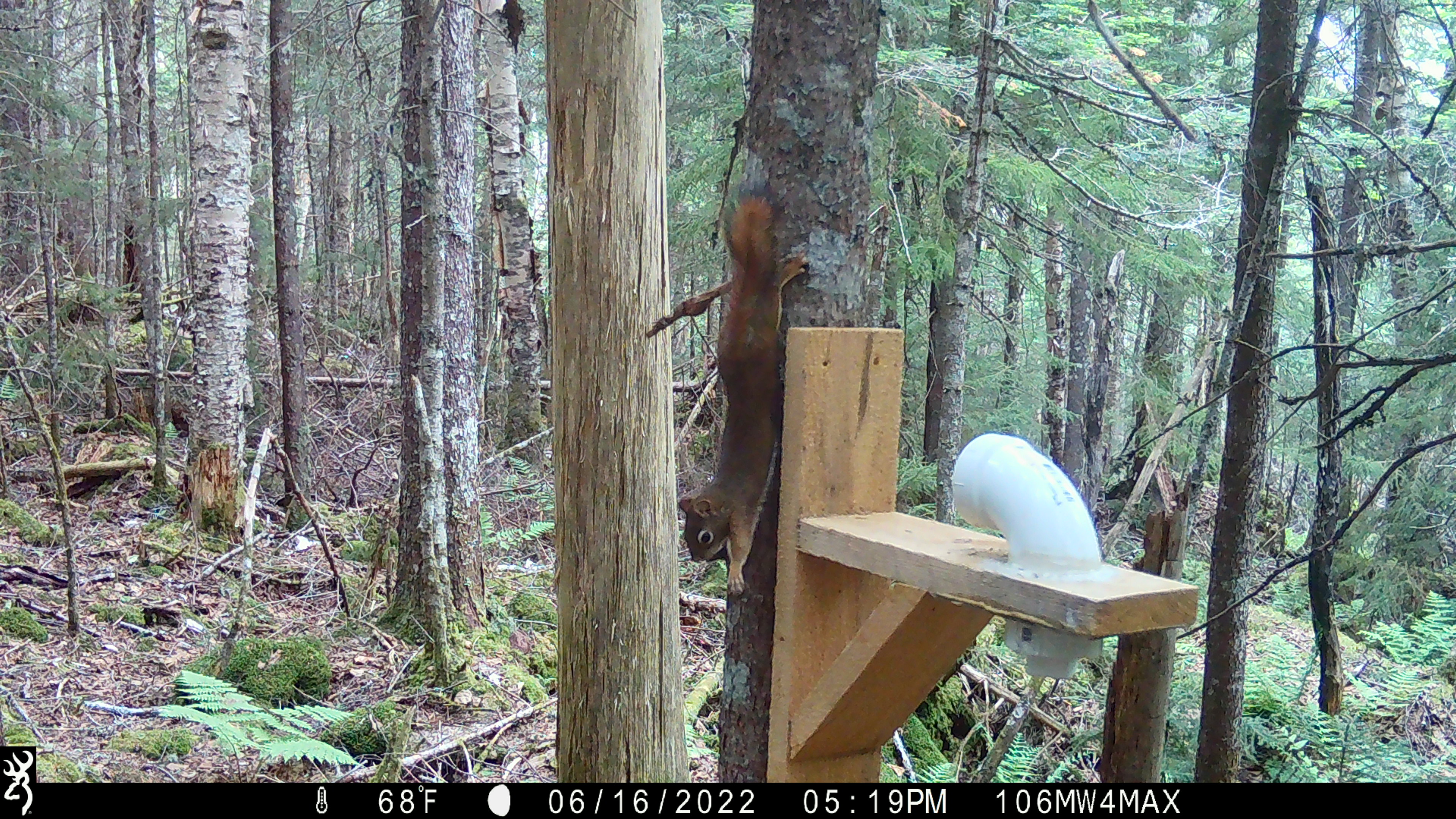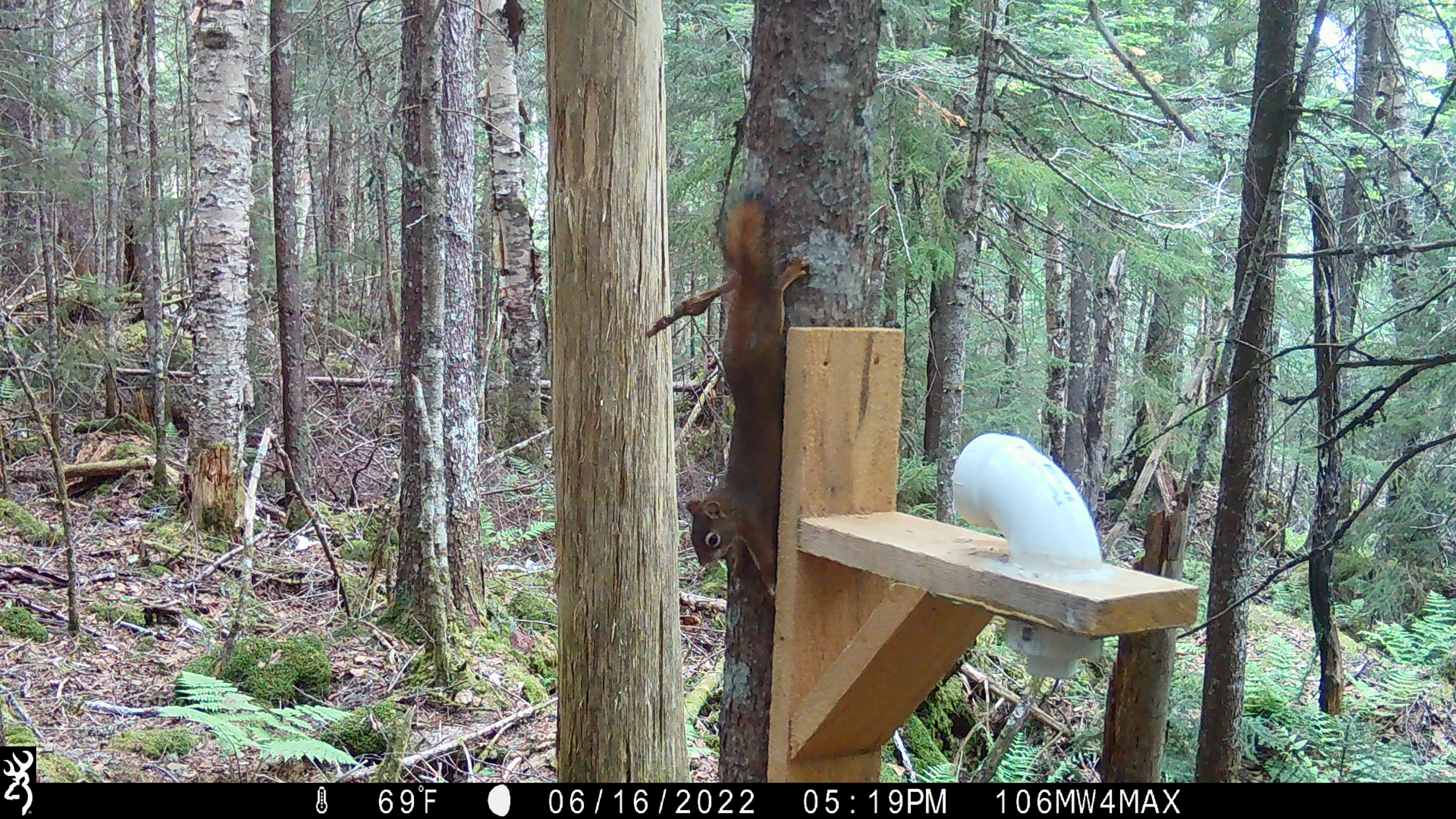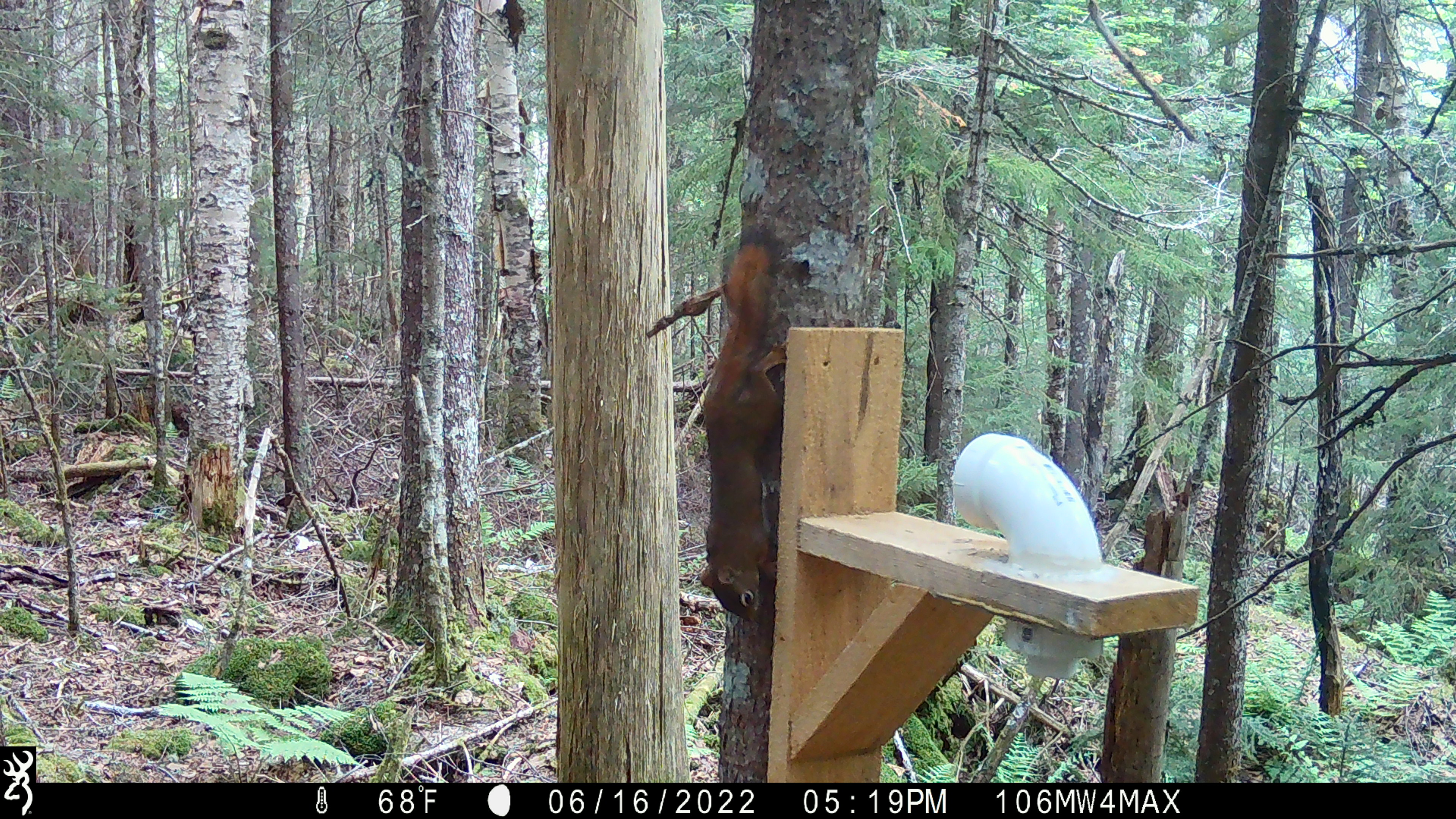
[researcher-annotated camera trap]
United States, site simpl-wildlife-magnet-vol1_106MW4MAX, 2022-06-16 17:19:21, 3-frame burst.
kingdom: Animalia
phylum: Chordata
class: Mammalia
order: Rodentia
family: Sciuridae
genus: Tamiasciurus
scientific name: Tamiasciurus hudsonicus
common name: red squirrel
Red squirrel (Tamiasciurus hudsonicus).